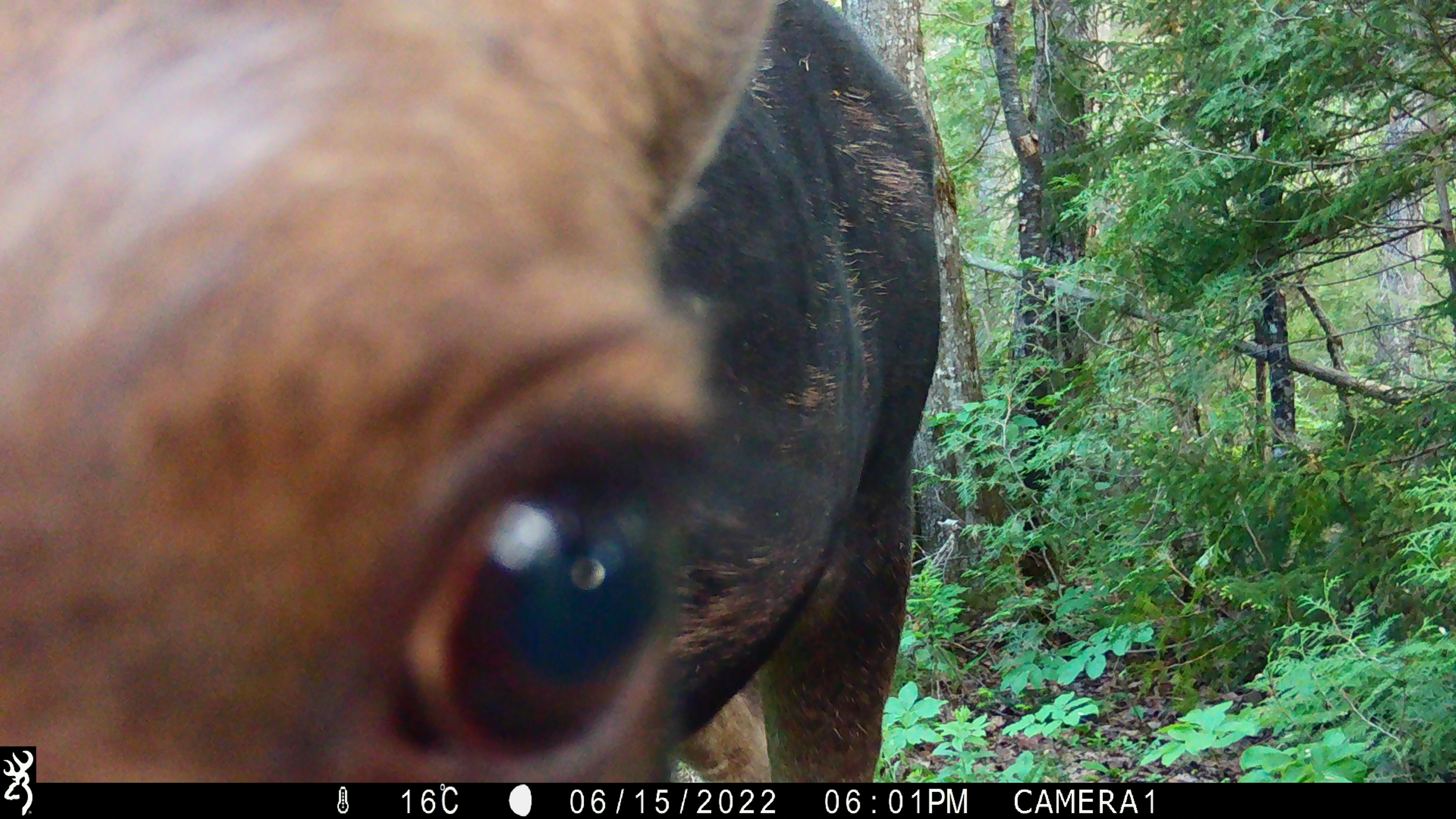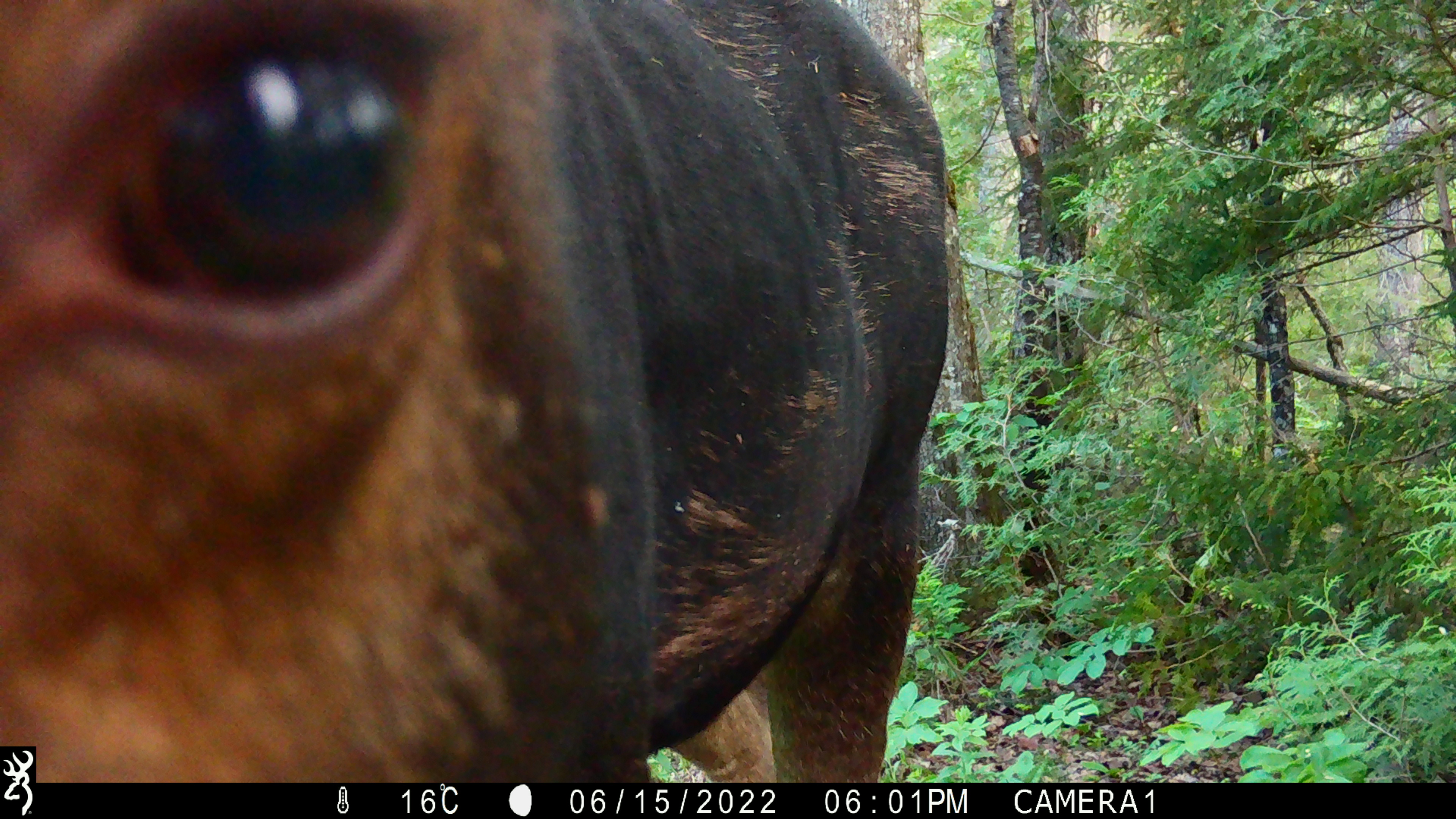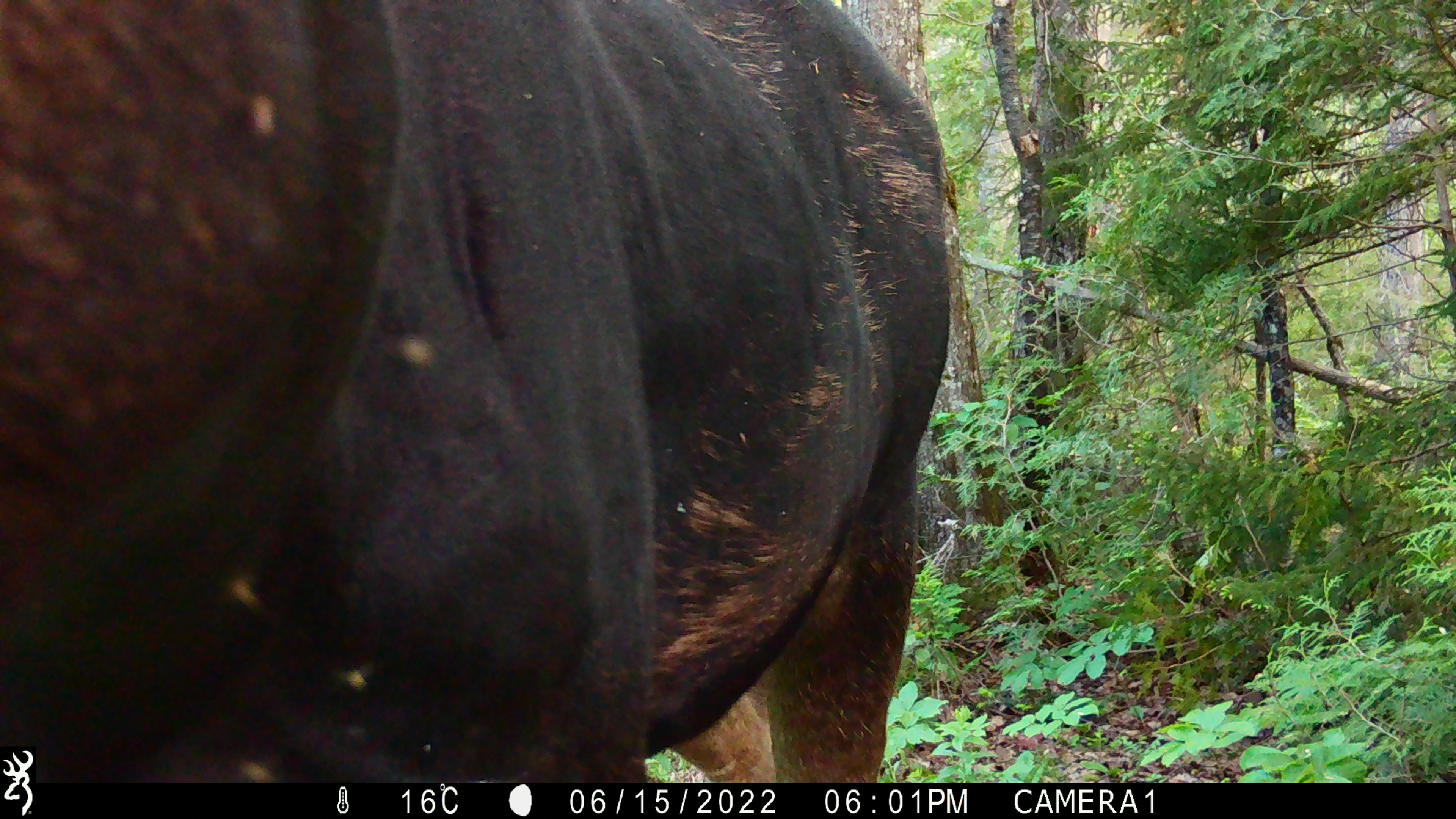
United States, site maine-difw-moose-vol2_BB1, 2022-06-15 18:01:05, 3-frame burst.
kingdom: Animalia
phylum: Chordata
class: Mammalia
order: Artiodactyla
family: Cervidae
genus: Alces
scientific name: Alces alces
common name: moose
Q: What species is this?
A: Moose (Alces alces).